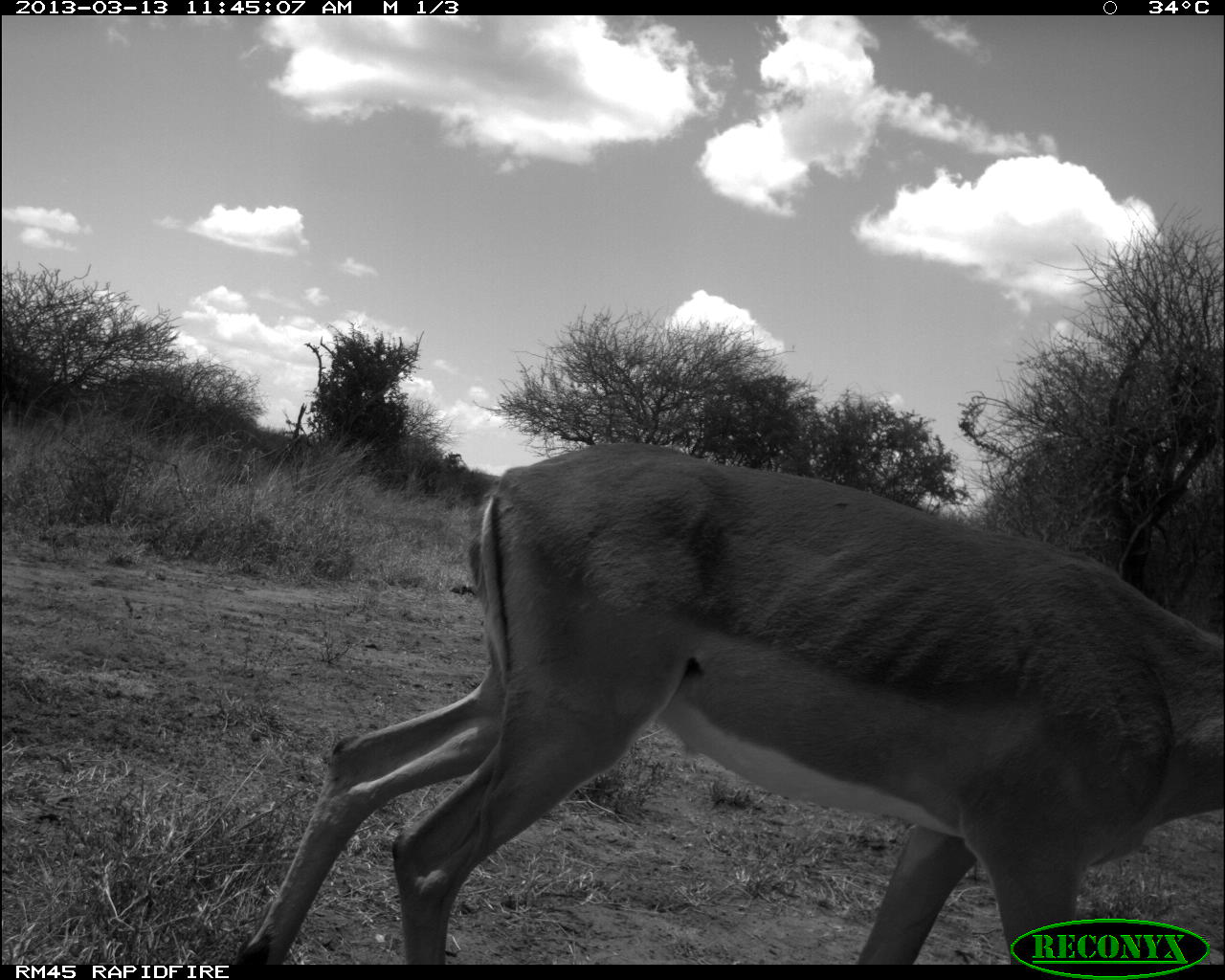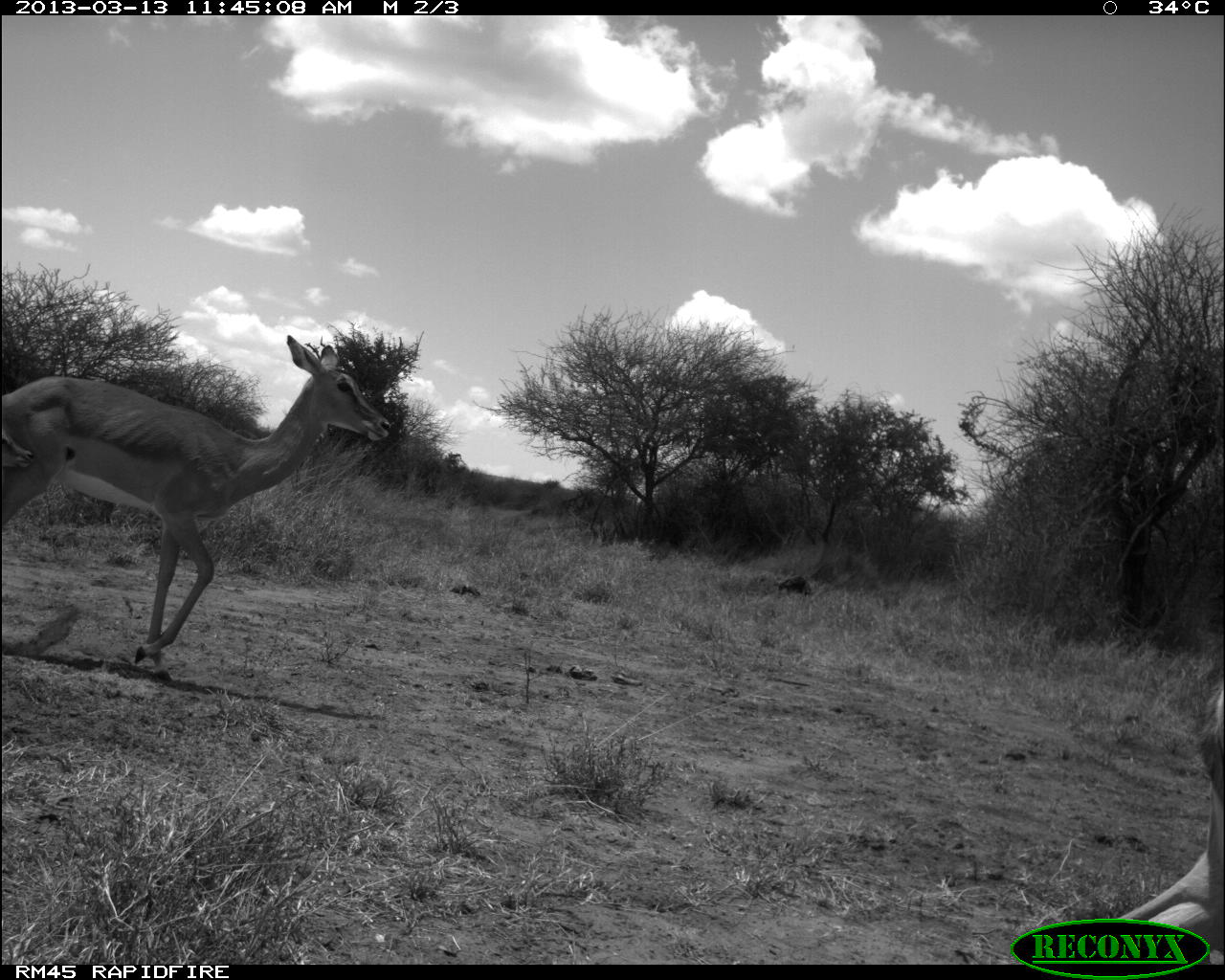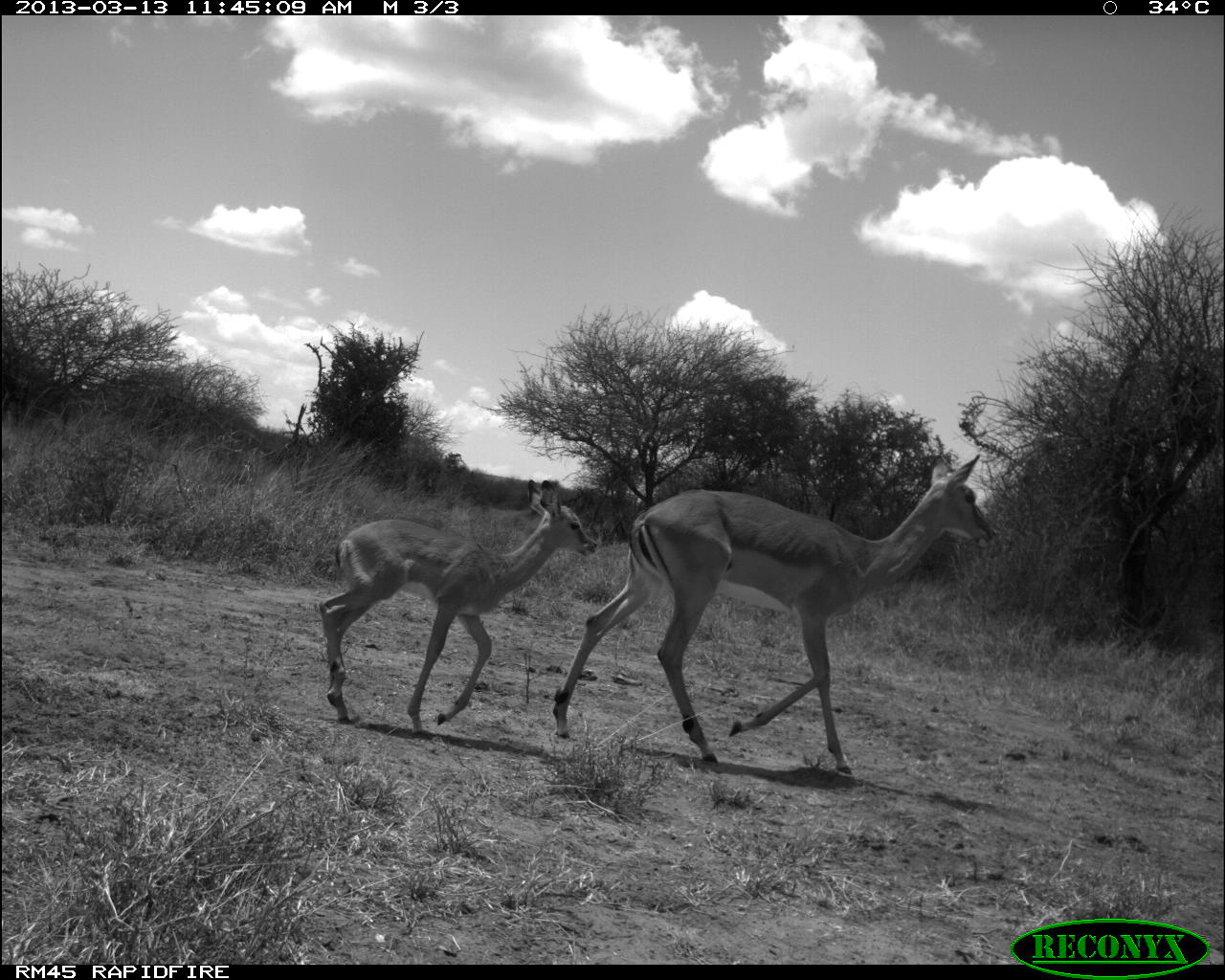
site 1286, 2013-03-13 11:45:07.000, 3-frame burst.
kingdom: Animalia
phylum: Chordata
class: Mammalia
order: Artiodactyla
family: Bovidae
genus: Aepyceros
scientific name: Aepyceros melampus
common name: impala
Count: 1.